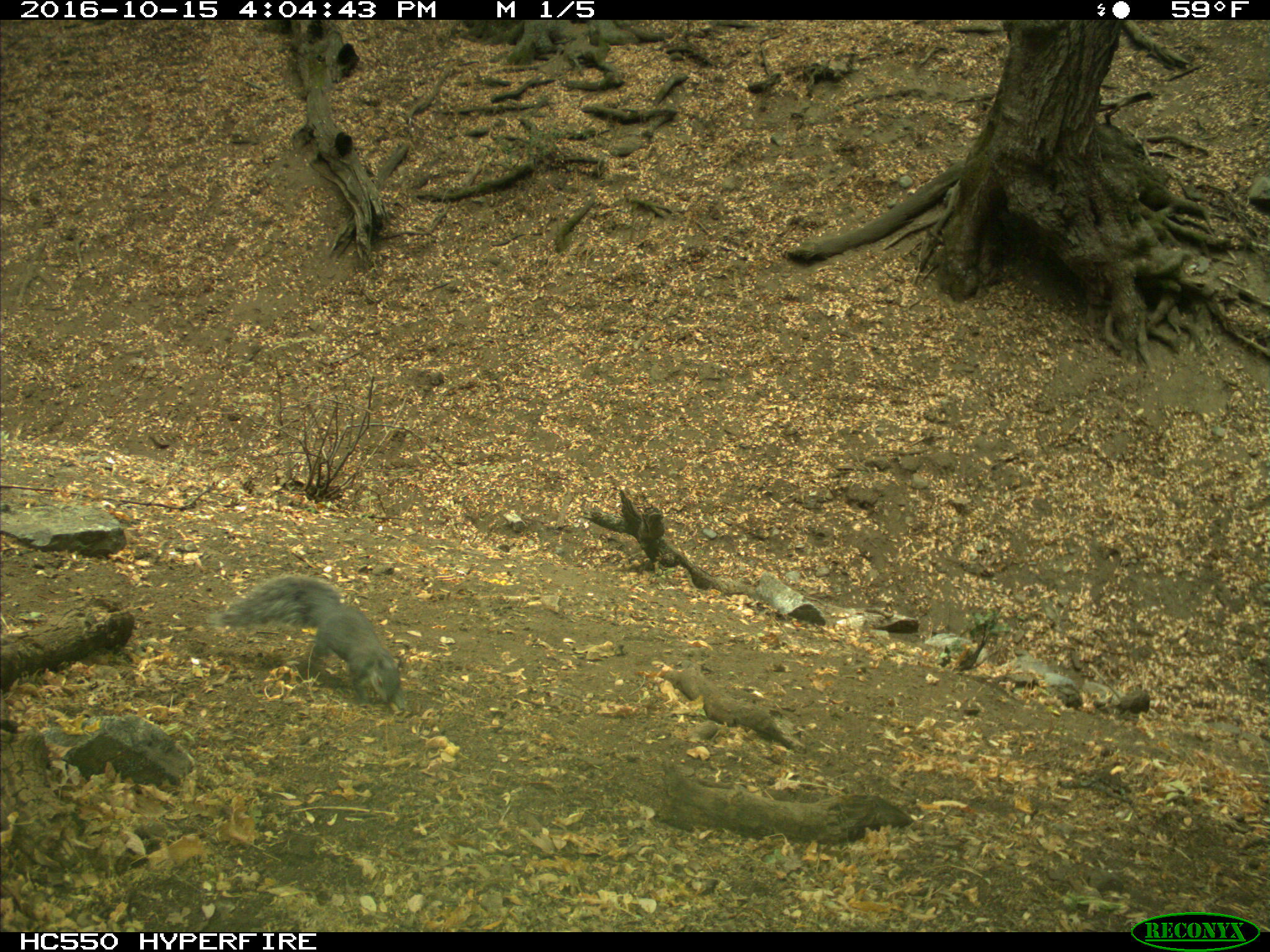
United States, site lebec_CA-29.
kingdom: Animalia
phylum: Chordata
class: Mammalia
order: Rodentia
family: Sciuridae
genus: Sciurus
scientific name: Sciurus carolinensis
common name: eastern gray squirrel